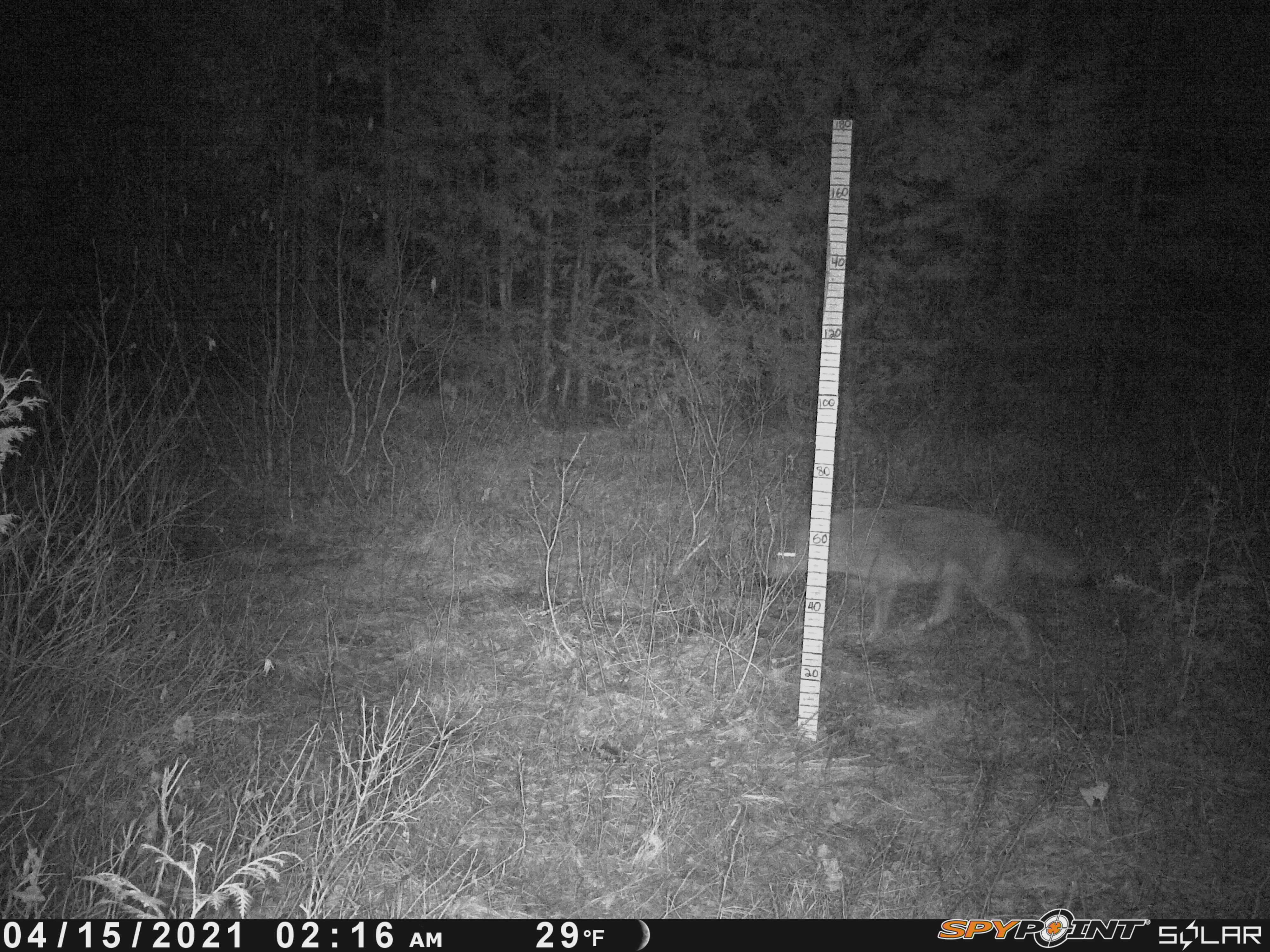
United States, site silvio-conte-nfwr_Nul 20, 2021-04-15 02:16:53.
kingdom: Animalia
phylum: Chordata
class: Mammalia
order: Carnivora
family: Canidae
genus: Canis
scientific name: Canis latrans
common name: coyote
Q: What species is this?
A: Coyote (Canis latrans).